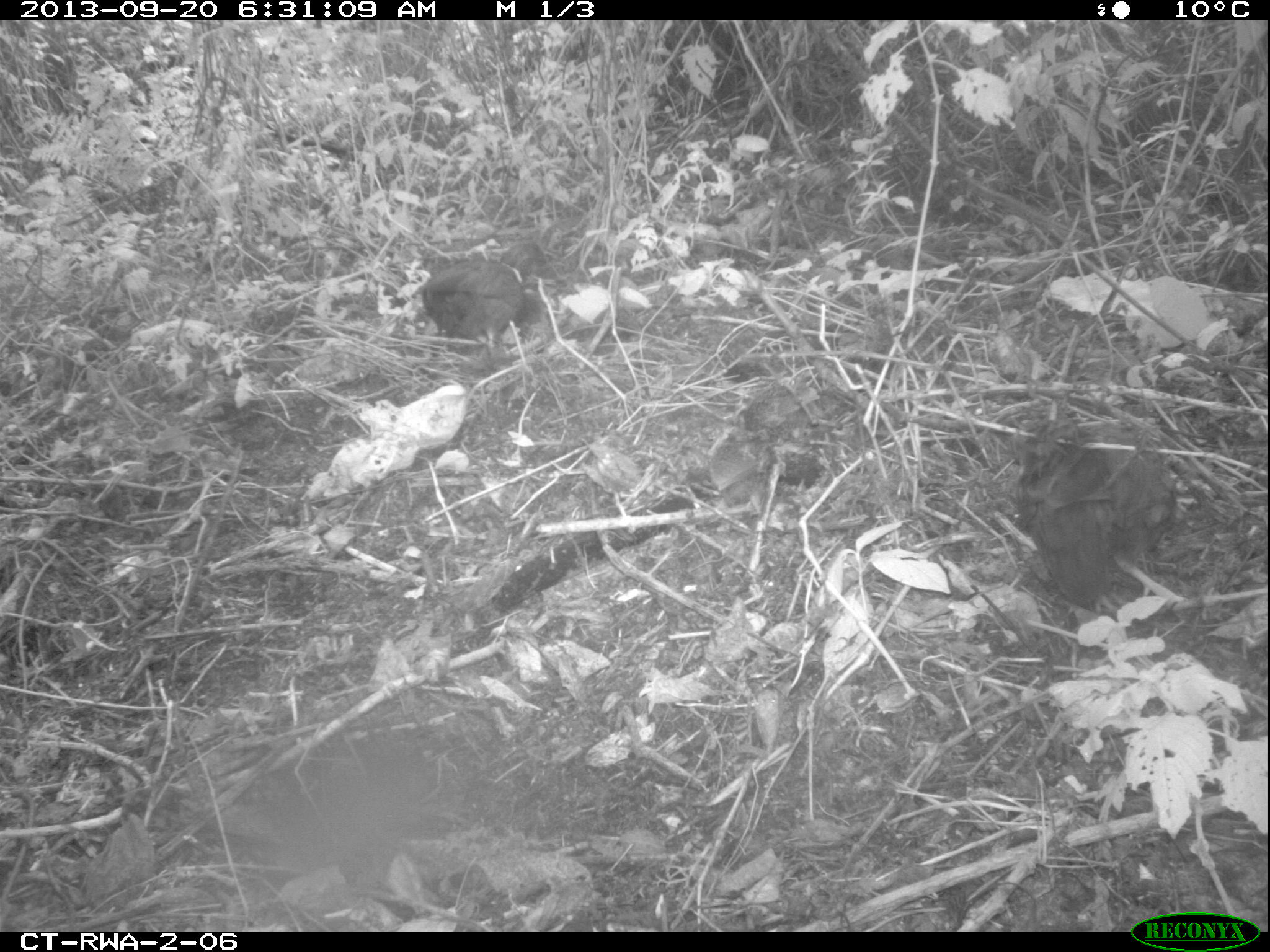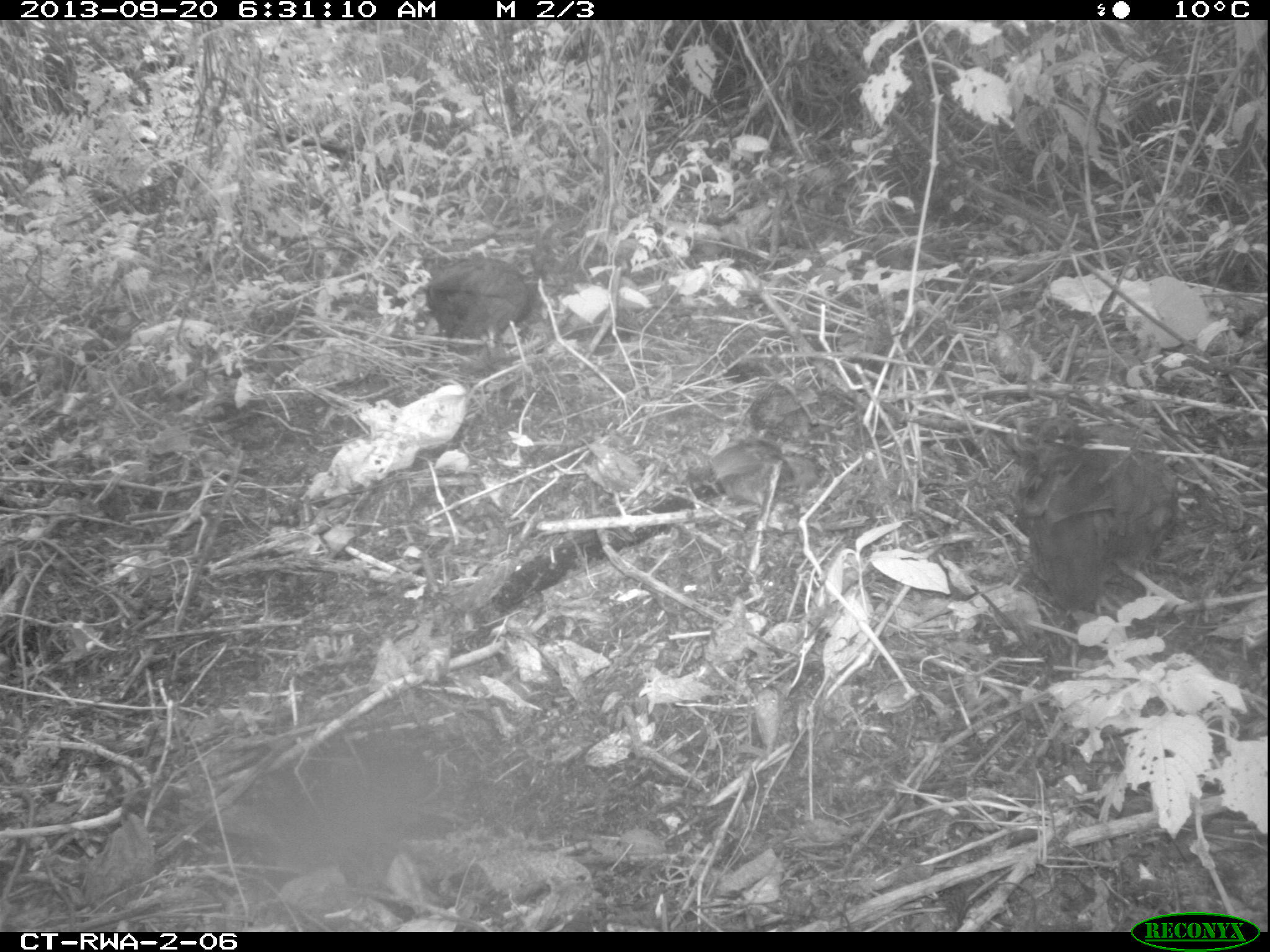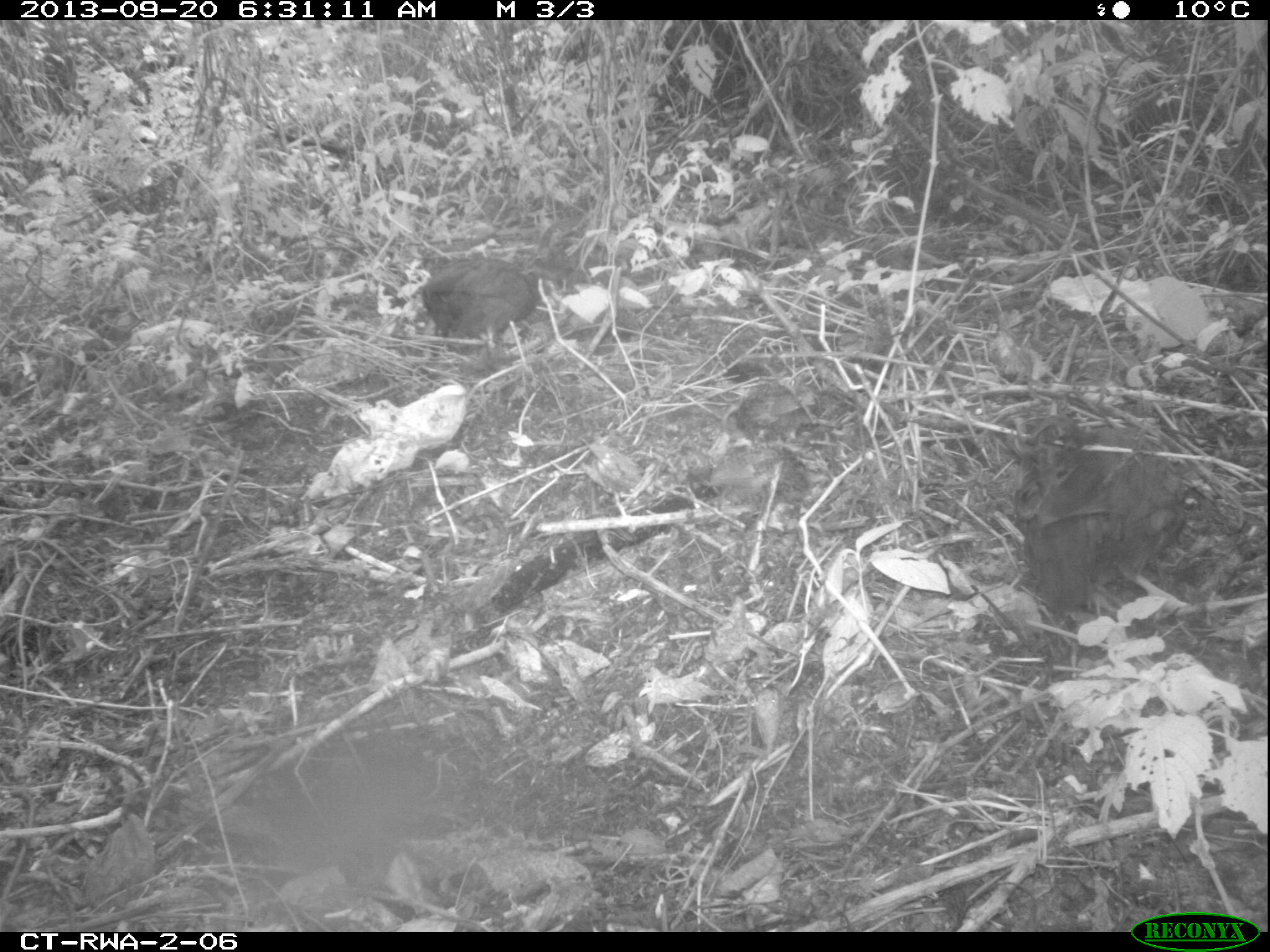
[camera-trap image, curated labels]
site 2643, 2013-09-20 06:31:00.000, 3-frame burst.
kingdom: Animalia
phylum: Chordata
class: Aves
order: Galliformes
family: Phasianidae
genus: Pternistis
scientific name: Pternistis nobilis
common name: handsome francolin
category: francolinus nobilis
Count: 5.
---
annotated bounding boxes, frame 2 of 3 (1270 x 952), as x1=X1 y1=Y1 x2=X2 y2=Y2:
francolinus nobilis: x1=1011 y1=412 x2=1180 y2=634; x1=418 y1=245 x2=531 y2=359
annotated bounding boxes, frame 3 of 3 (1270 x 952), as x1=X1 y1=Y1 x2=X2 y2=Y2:
francolinus nobilis: x1=1010 y1=399 x2=1234 y2=611; x1=413 y1=248 x2=537 y2=365